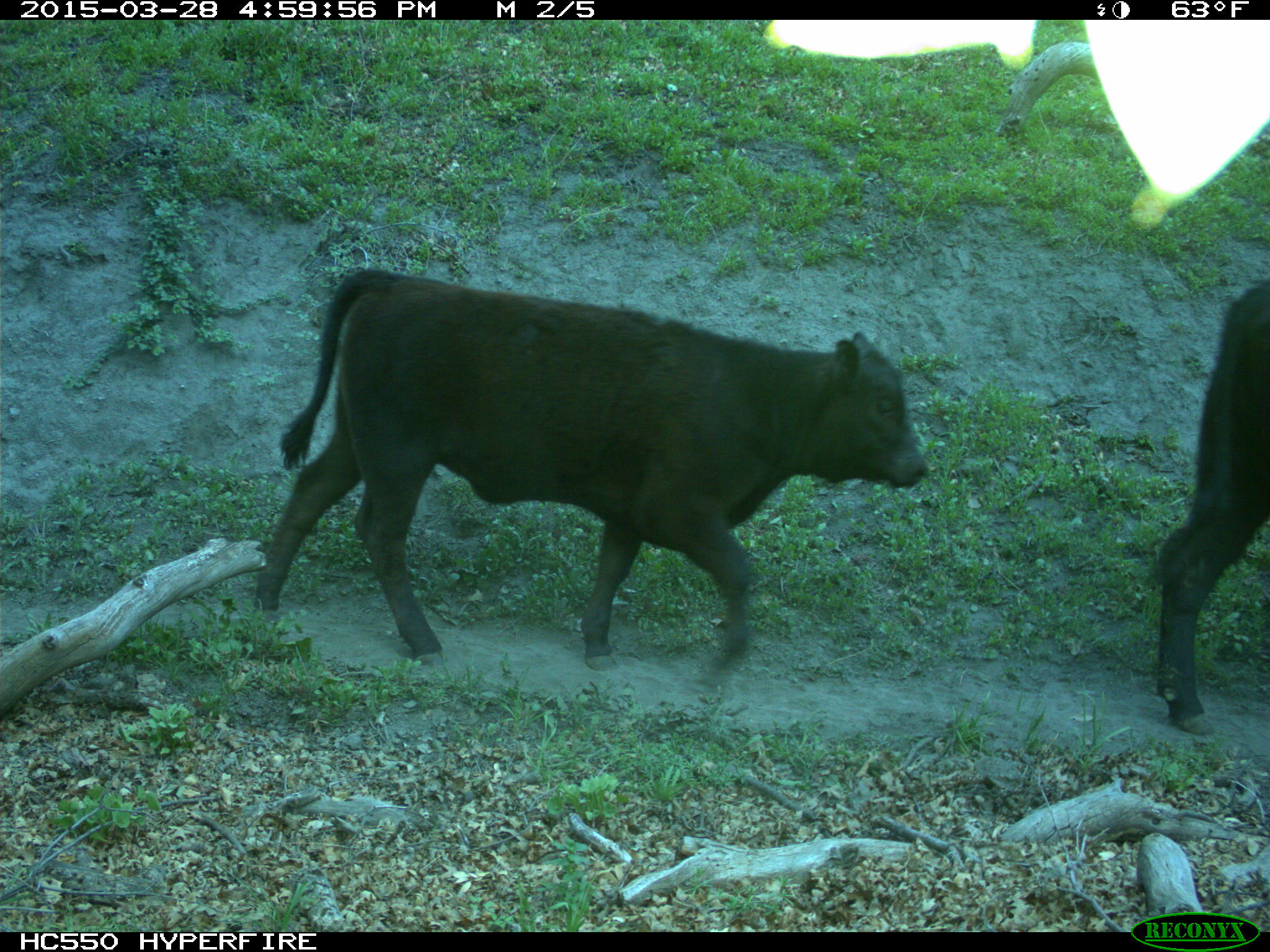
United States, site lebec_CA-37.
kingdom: Animalia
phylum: Chordata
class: Mammalia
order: Artiodactyla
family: Bovidae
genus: Bos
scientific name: Bos taurus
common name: domestic cow